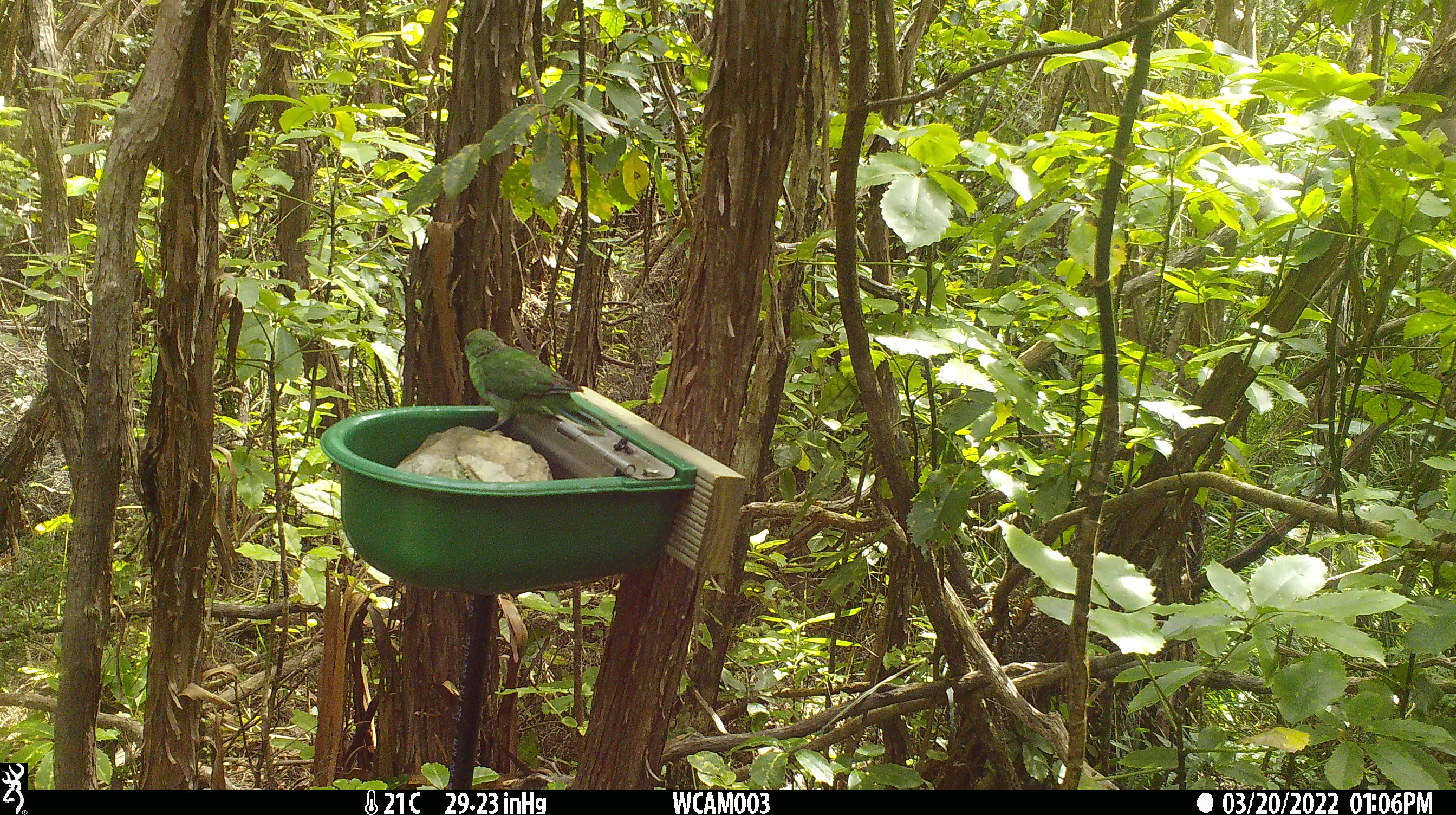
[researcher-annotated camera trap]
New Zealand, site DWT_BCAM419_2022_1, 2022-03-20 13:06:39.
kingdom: Animalia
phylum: Chordata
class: Aves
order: Psittaciformes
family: Psittaculidae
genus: Cyanoramphus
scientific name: Cyanoramphus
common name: parakeet